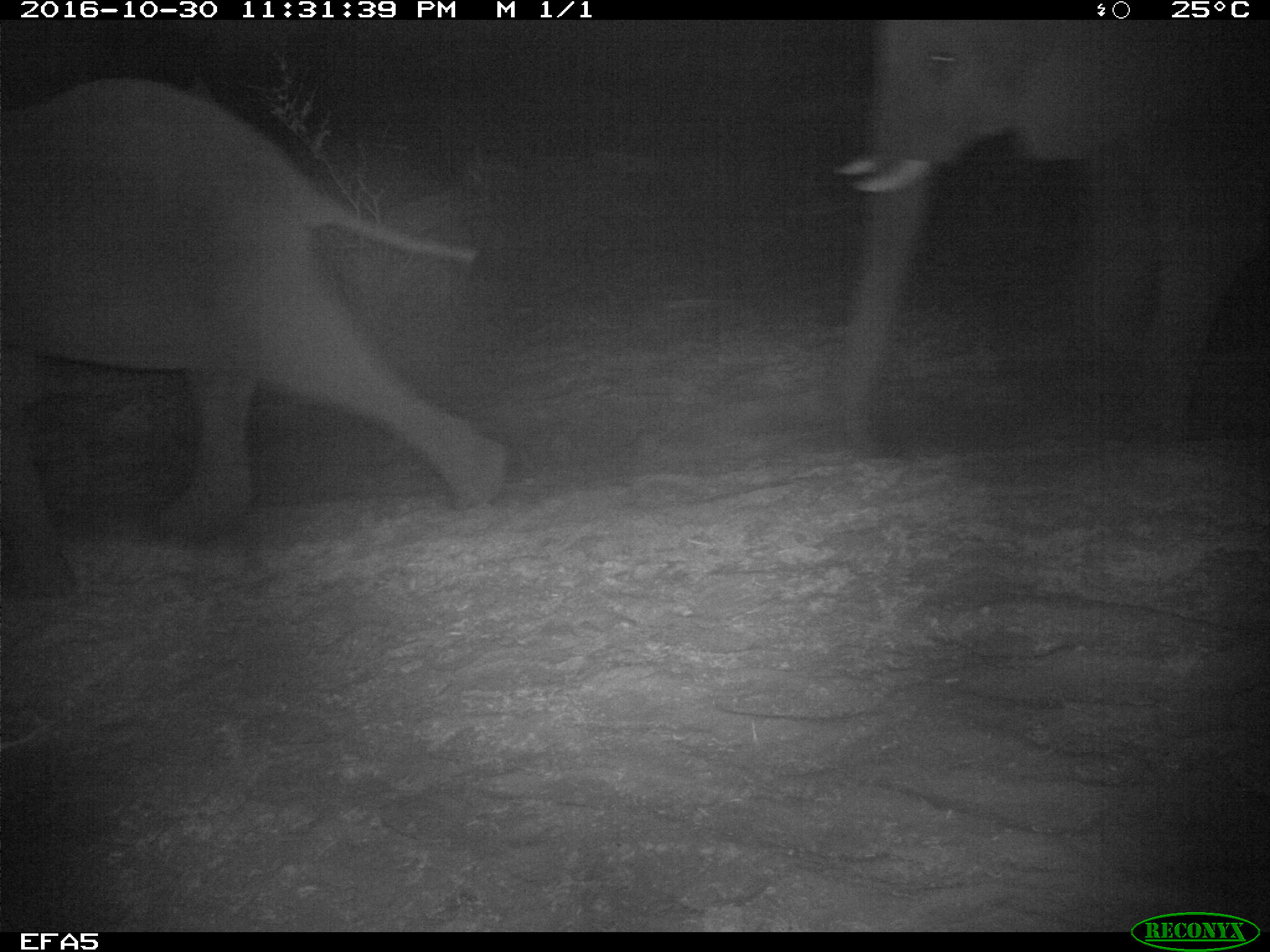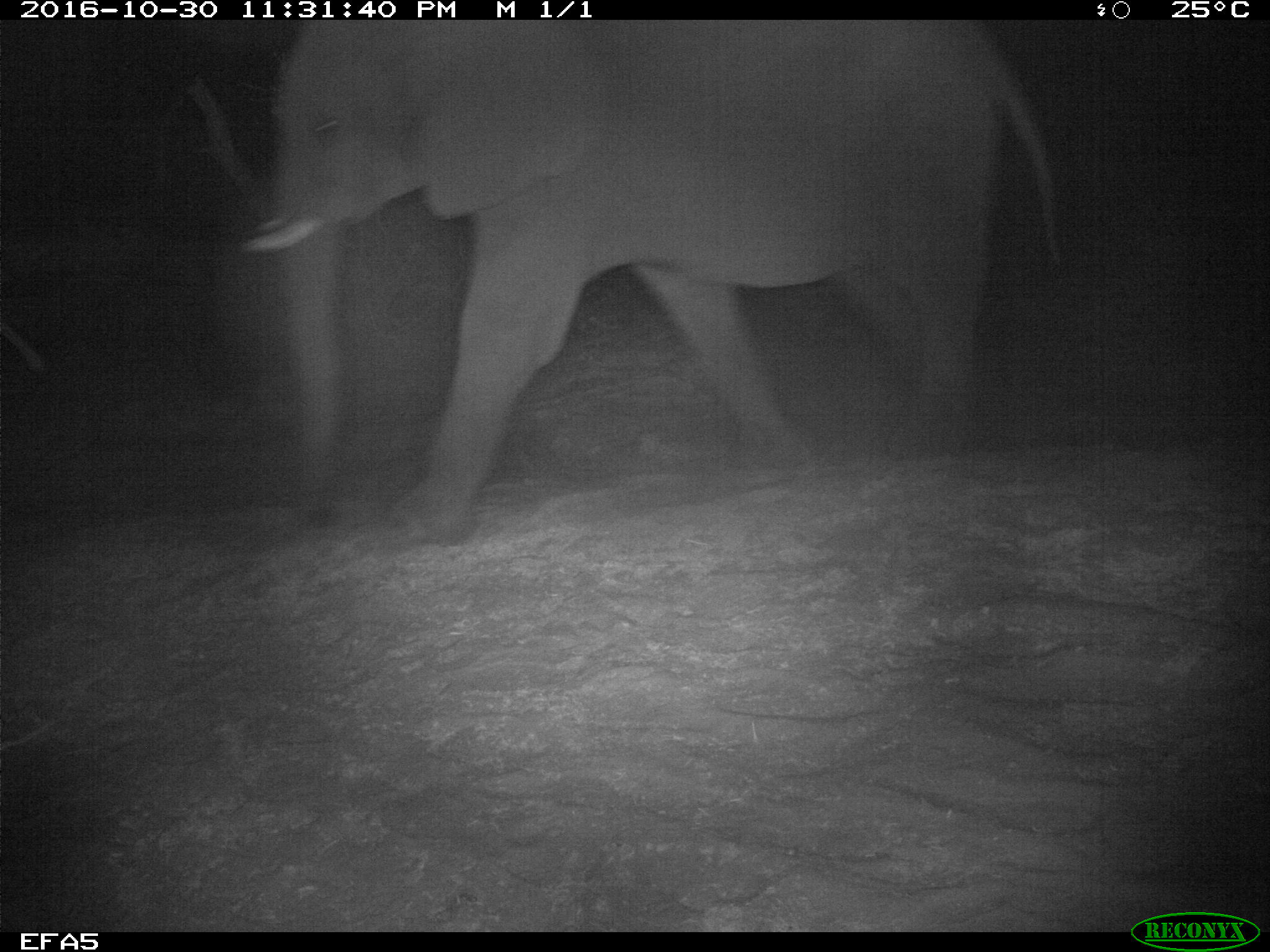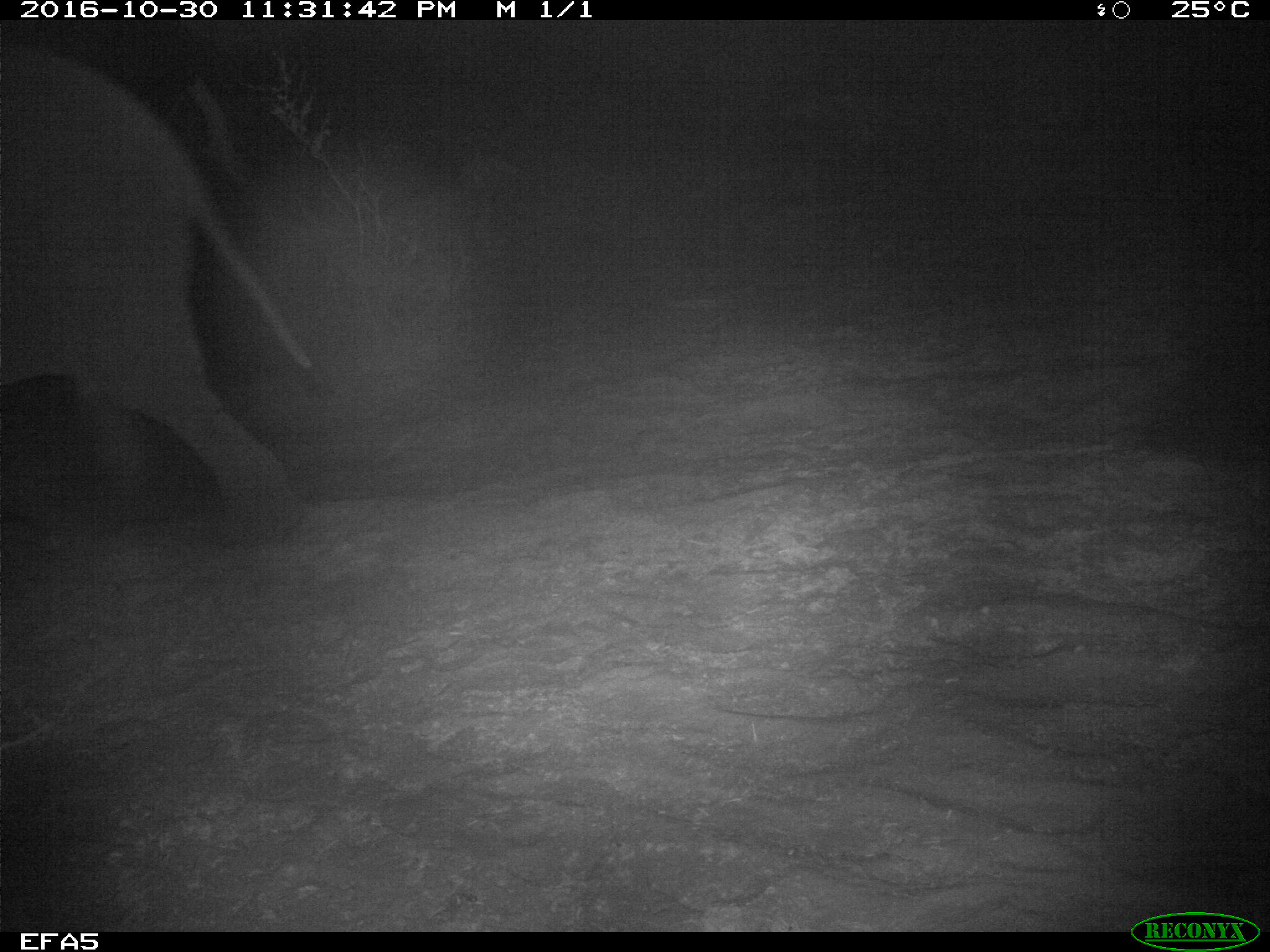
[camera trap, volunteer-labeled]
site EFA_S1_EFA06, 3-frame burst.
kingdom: Animalia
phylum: Chordata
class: Mammalia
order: Proboscidea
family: Elephantidae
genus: Loxodonta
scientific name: Loxodonta africana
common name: african bush elephant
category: elephant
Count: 2.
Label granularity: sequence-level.